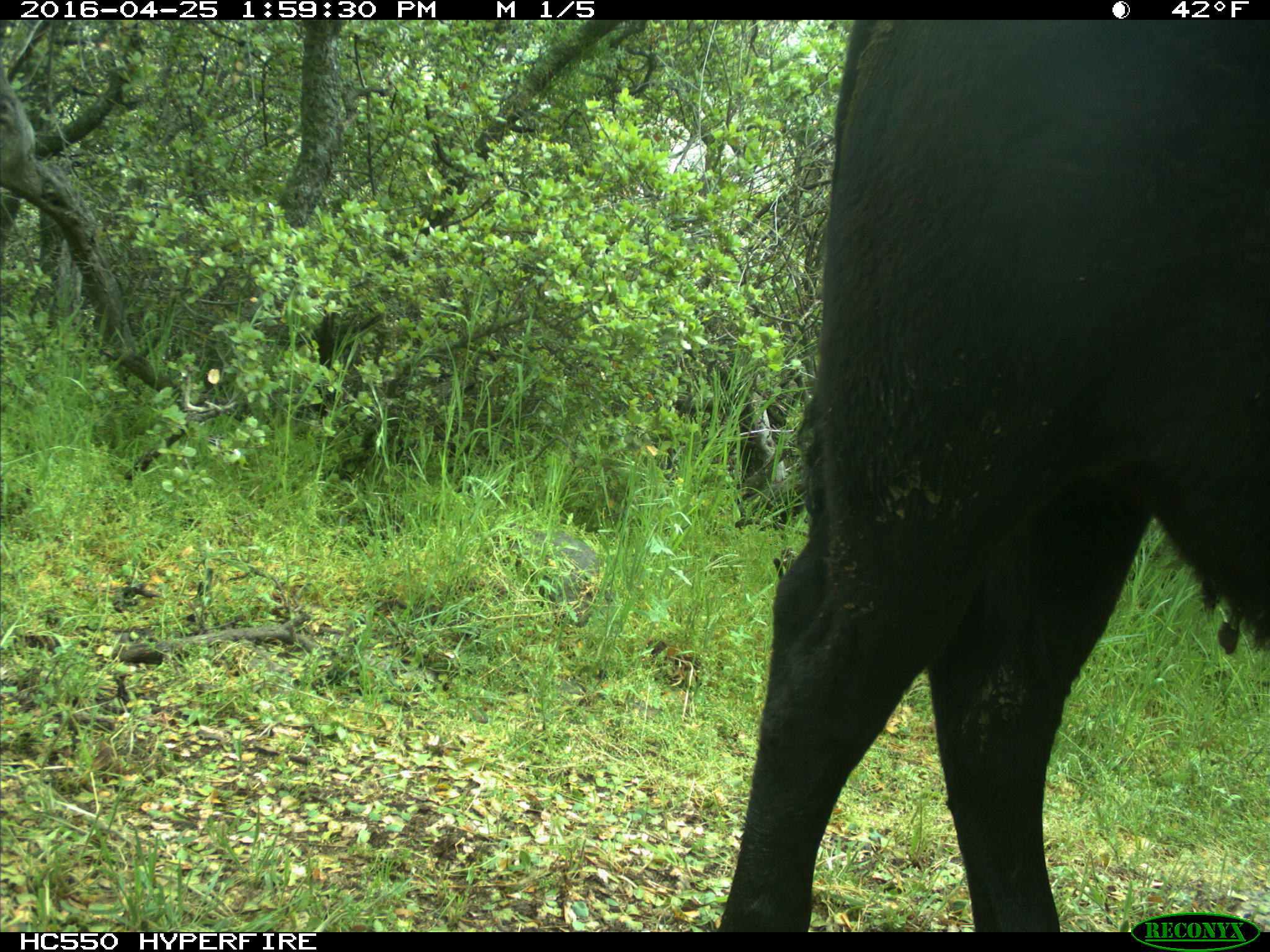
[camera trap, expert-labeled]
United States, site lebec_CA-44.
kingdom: Animalia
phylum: Chordata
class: Mammalia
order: Artiodactyla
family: Bovidae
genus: Bos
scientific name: Bos taurus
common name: domestic cow